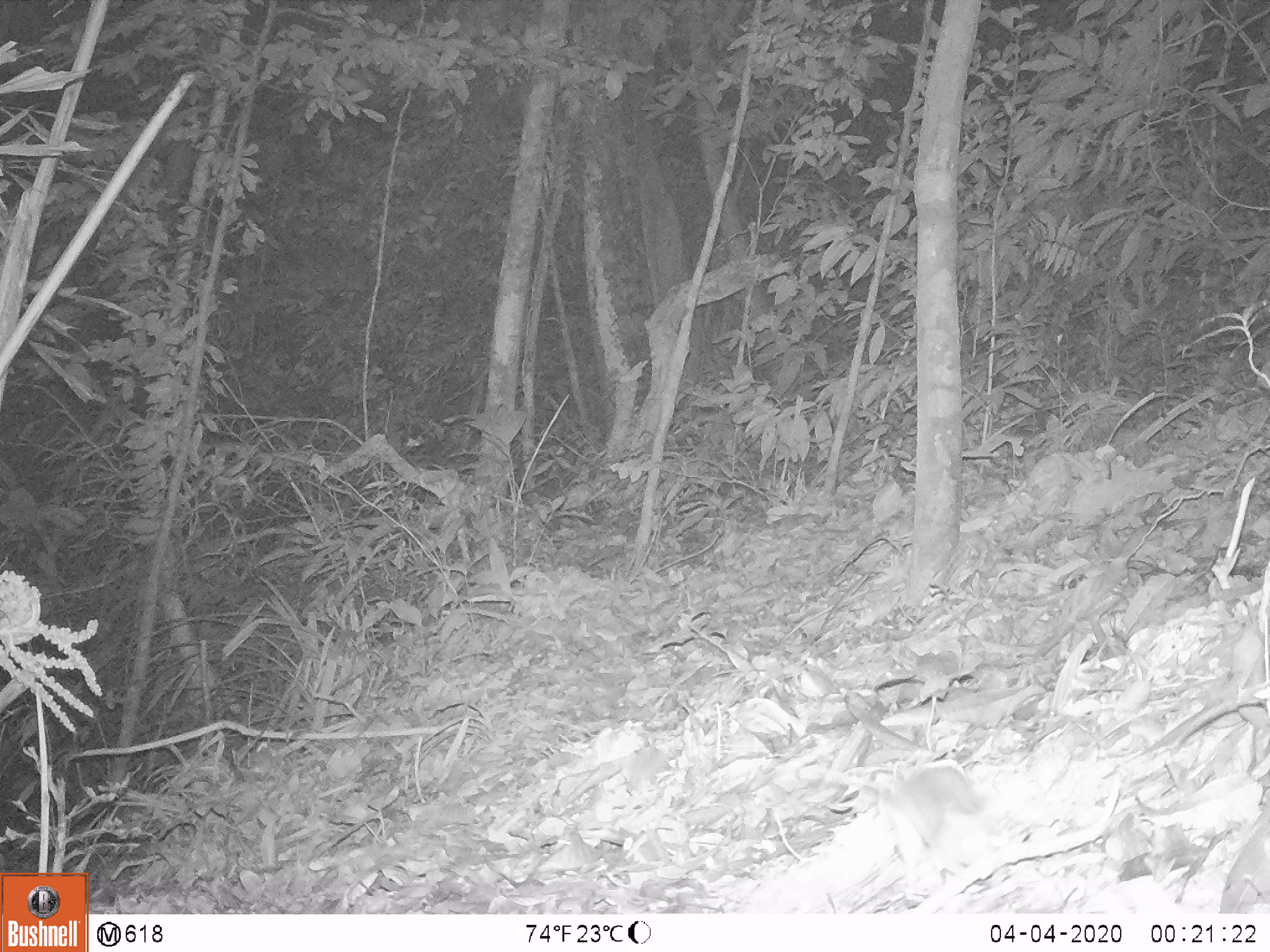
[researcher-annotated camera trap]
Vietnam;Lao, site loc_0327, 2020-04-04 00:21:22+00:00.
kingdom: Animalia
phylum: Chordata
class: Mammalia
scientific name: Mammalia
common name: mammal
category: unidentified small mammal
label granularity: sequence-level